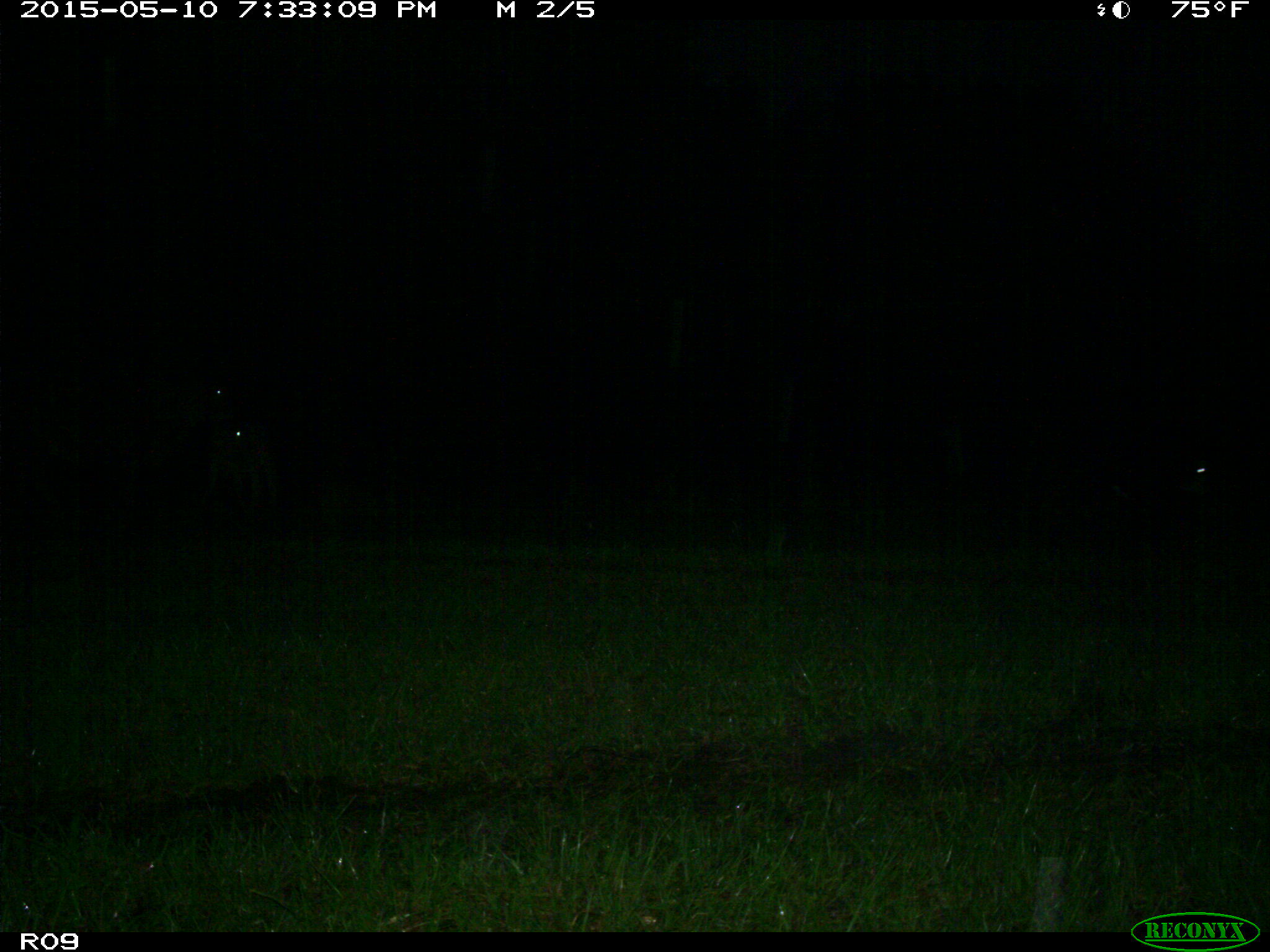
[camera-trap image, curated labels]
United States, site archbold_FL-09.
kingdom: Animalia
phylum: Chordata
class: Mammalia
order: Artiodactyla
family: Bovidae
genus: Bos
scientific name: Bos taurus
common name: domestic cow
Bos taurus (domestic cow).